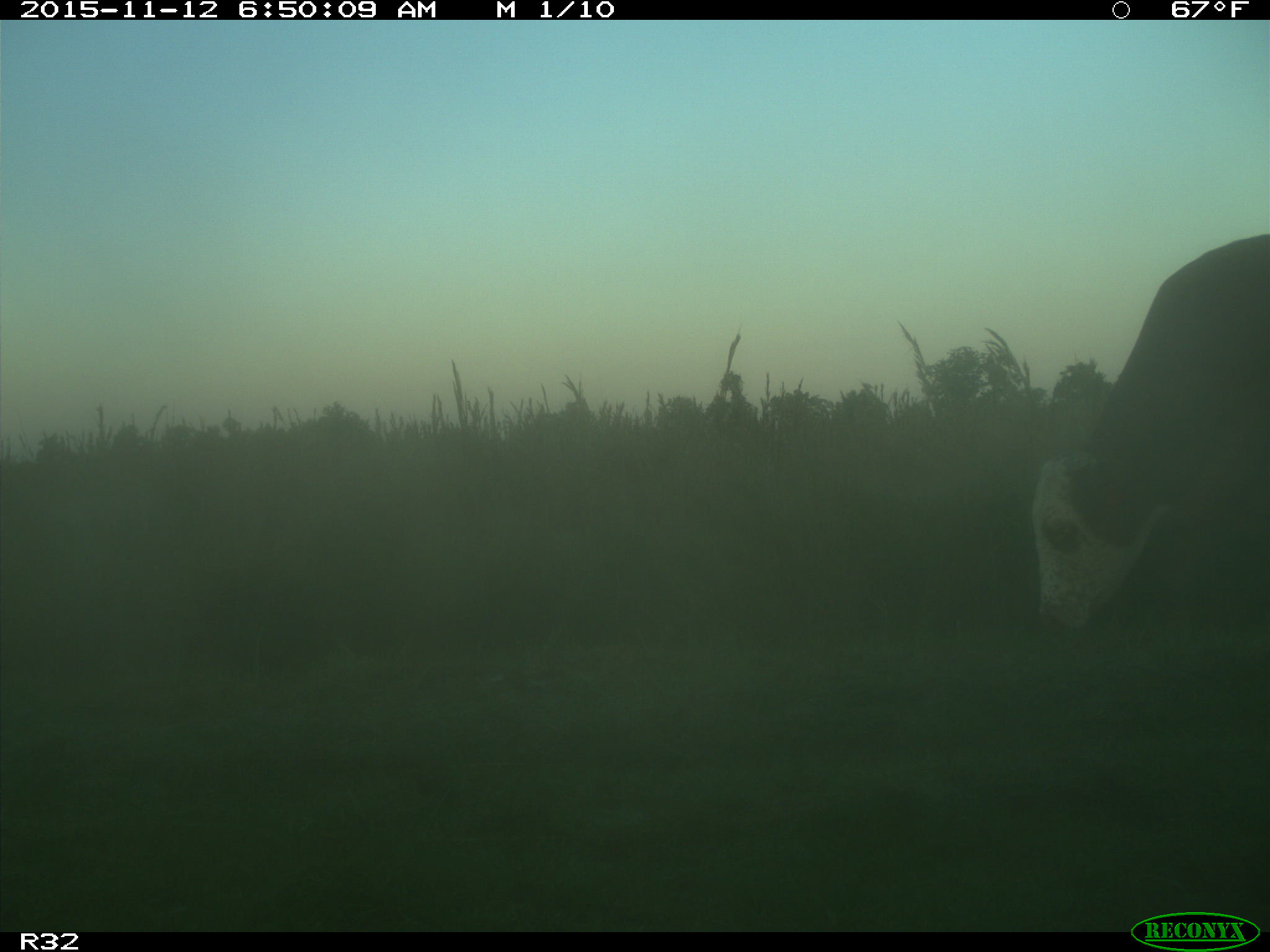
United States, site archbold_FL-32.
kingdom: Animalia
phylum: Chordata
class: Mammalia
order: Artiodactyla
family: Bovidae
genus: Bos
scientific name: Bos taurus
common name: domestic cow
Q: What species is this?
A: Bos taurus (domestic cow).